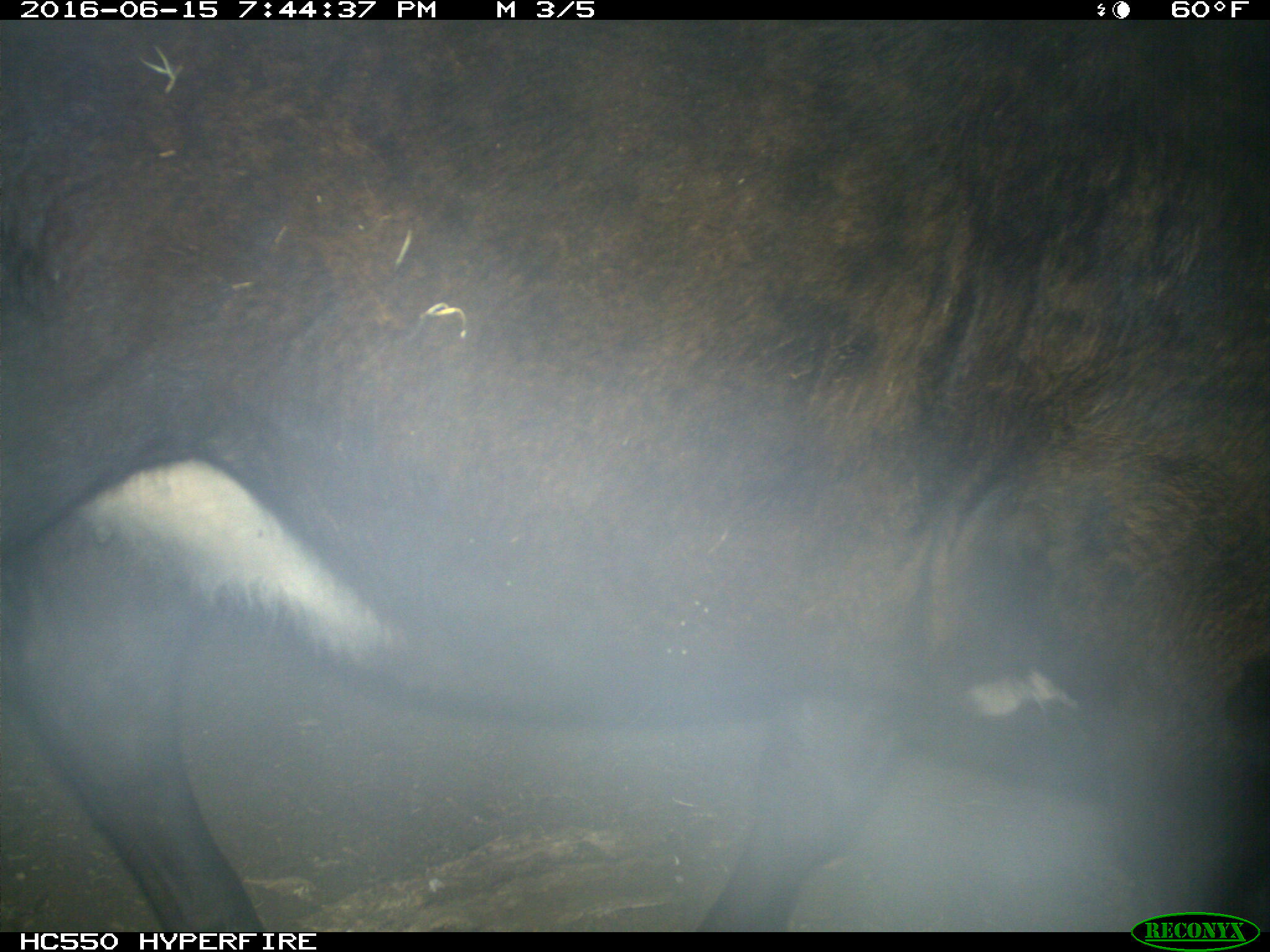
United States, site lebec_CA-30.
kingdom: Animalia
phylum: Chordata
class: Mammalia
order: Artiodactyla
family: Bovidae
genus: Bos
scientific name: Bos taurus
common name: domestic cow